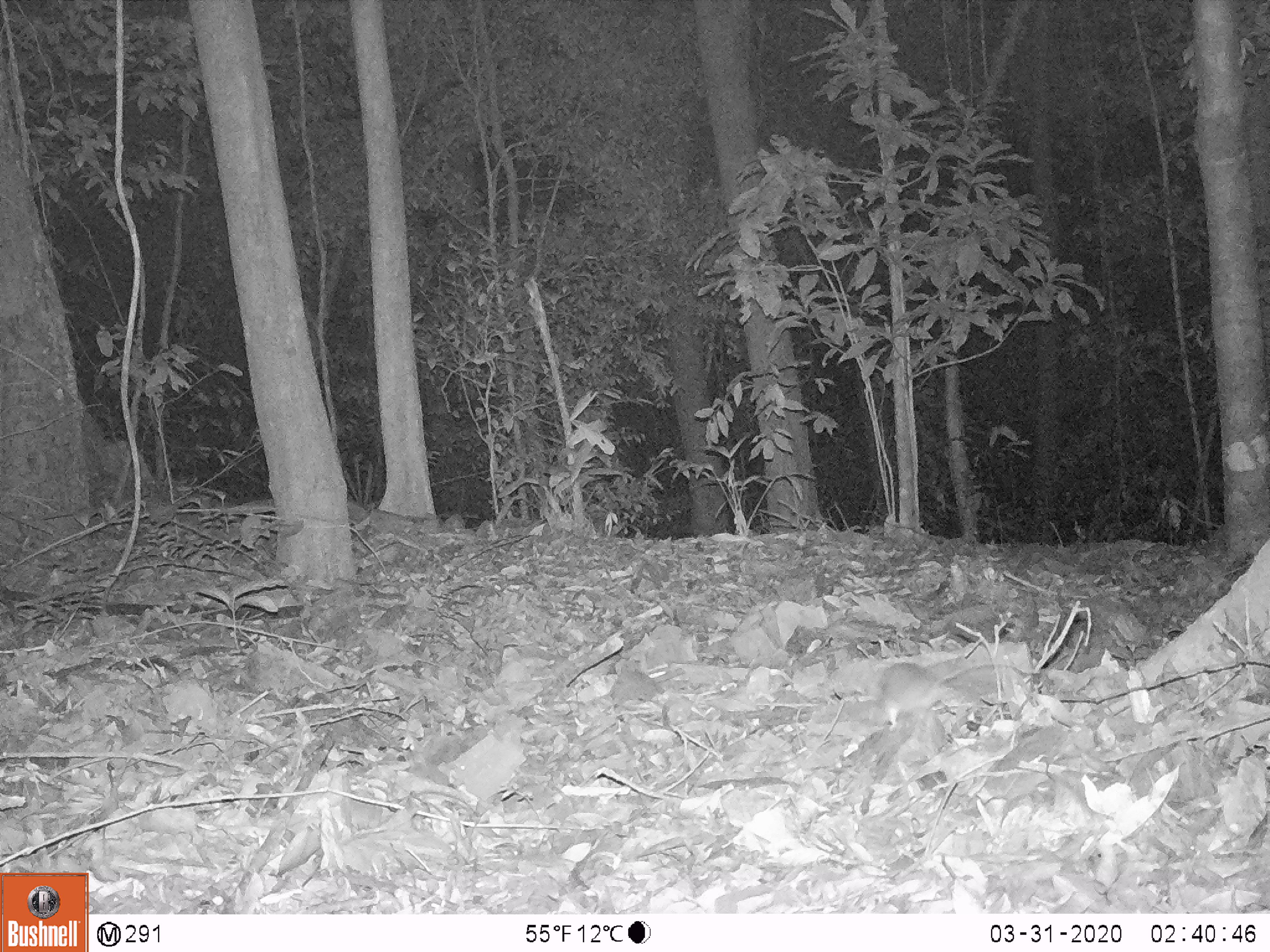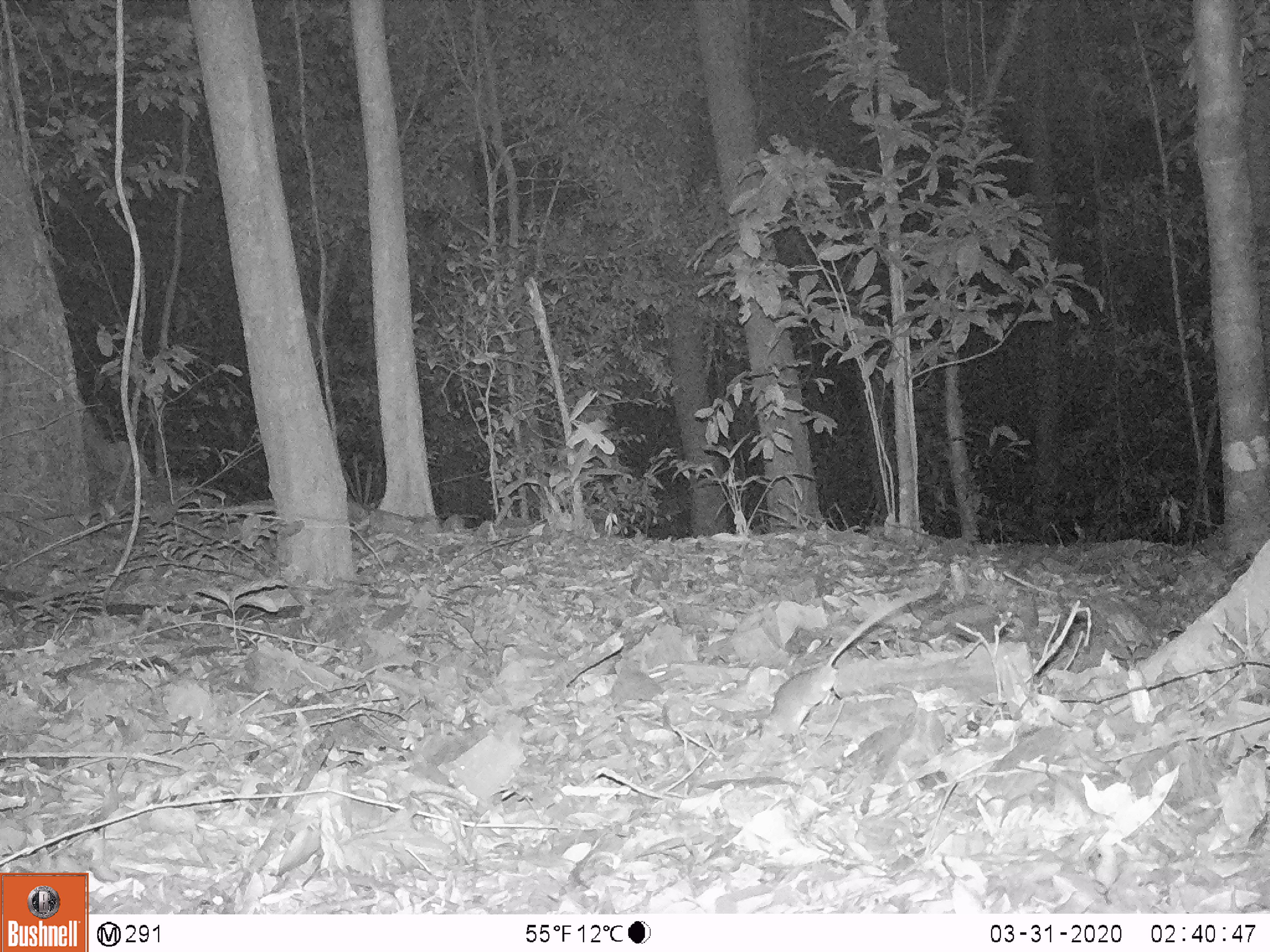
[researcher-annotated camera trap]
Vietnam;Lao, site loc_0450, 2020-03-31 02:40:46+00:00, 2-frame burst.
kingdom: Animalia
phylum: Chordata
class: Mammalia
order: Rodentia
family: Muridae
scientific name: Muridae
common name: old-world mice and rats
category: unidentified murid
Unidentified murid (old-world mice and rats) (Muridae). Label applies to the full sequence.